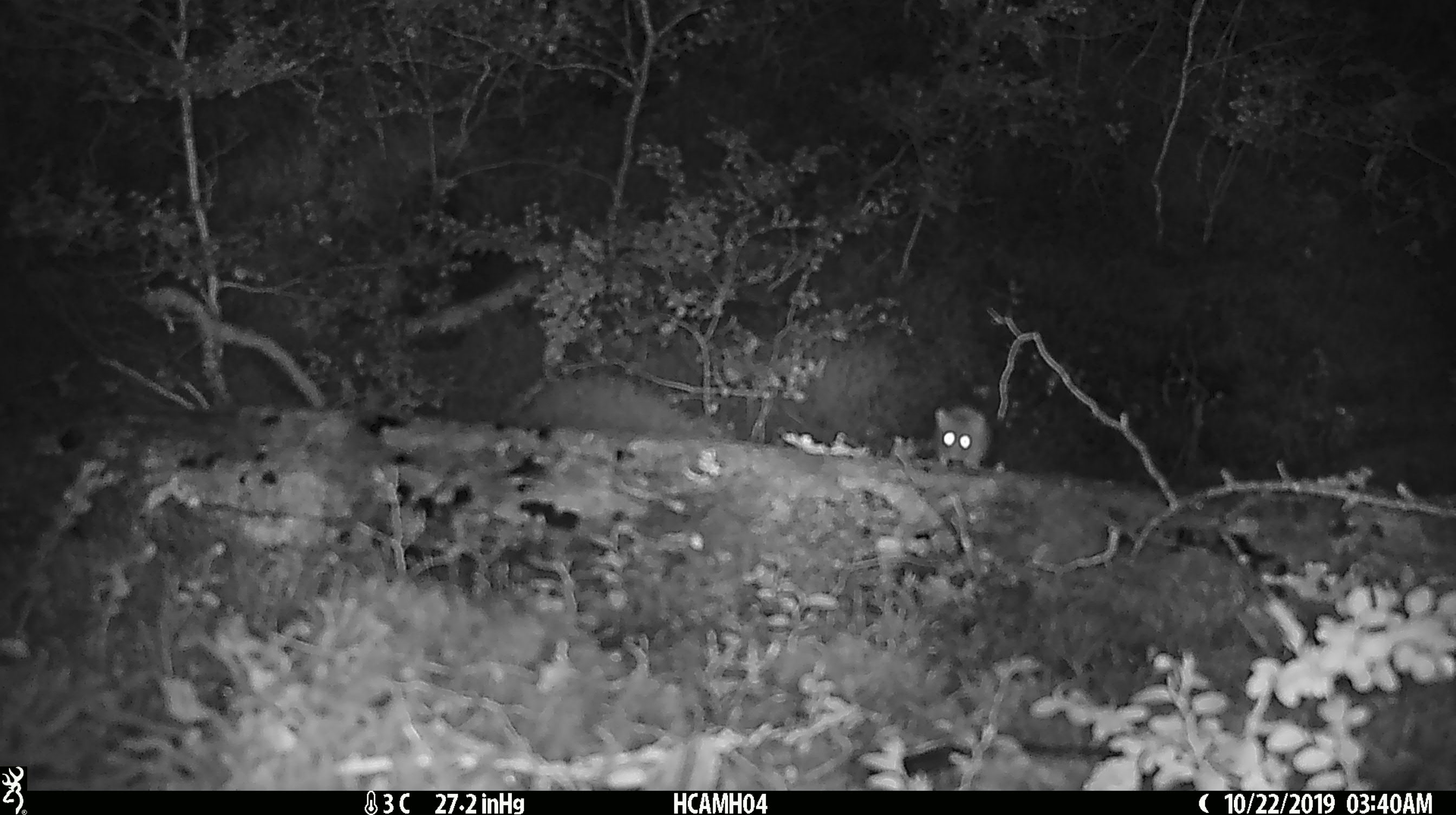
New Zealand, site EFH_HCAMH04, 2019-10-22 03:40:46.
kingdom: Animalia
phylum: Chordata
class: Mammalia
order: Rodentia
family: Muridae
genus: Mus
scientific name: Mus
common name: mouse